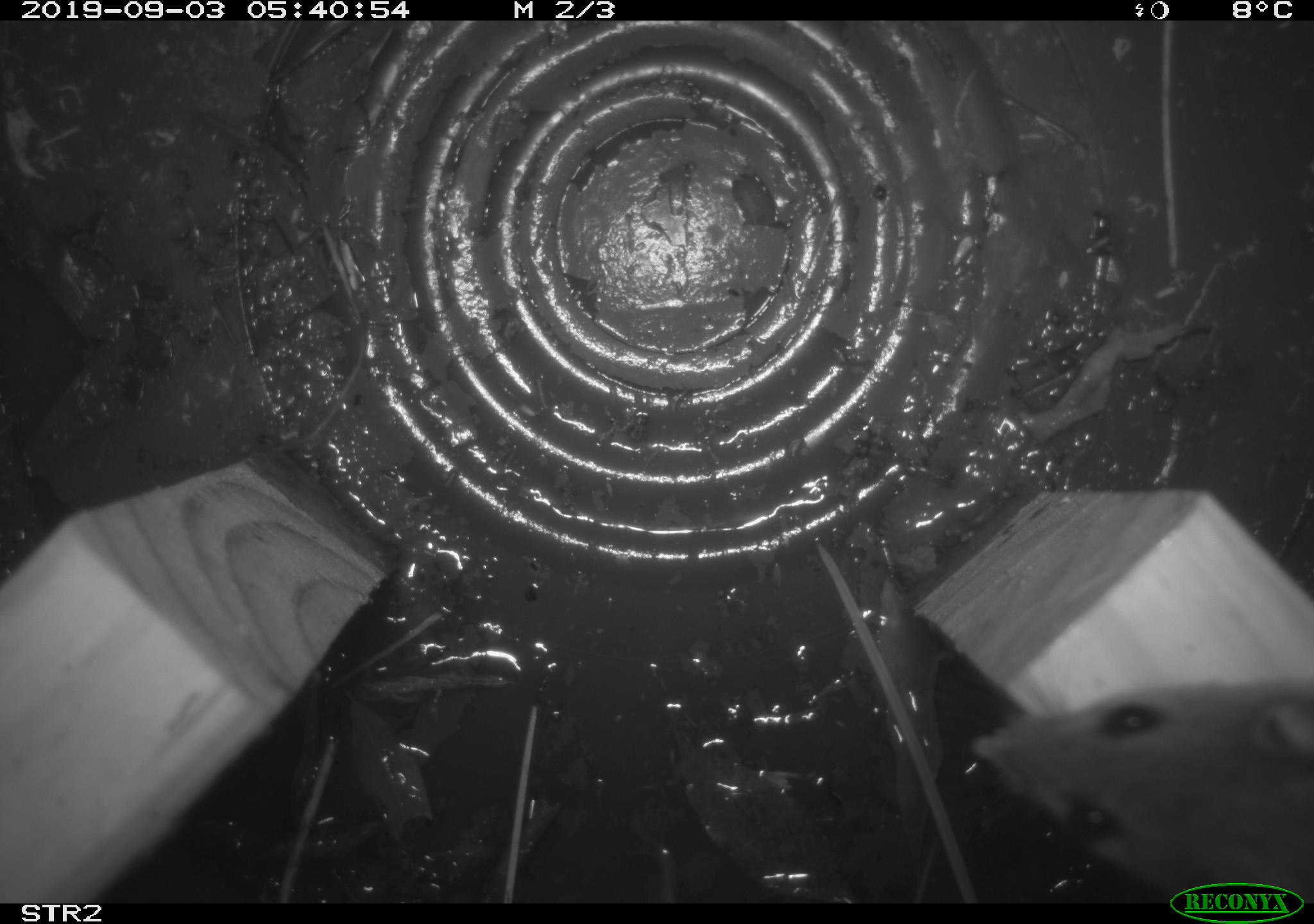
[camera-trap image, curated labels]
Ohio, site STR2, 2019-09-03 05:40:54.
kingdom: Animalia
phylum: Chordata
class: Mammalia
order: Rodentia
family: Cricetidae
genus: Peromyscus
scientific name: Peromyscus leucopus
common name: white-footed mouse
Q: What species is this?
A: White-footed mouse (Peromyscus leucopus).